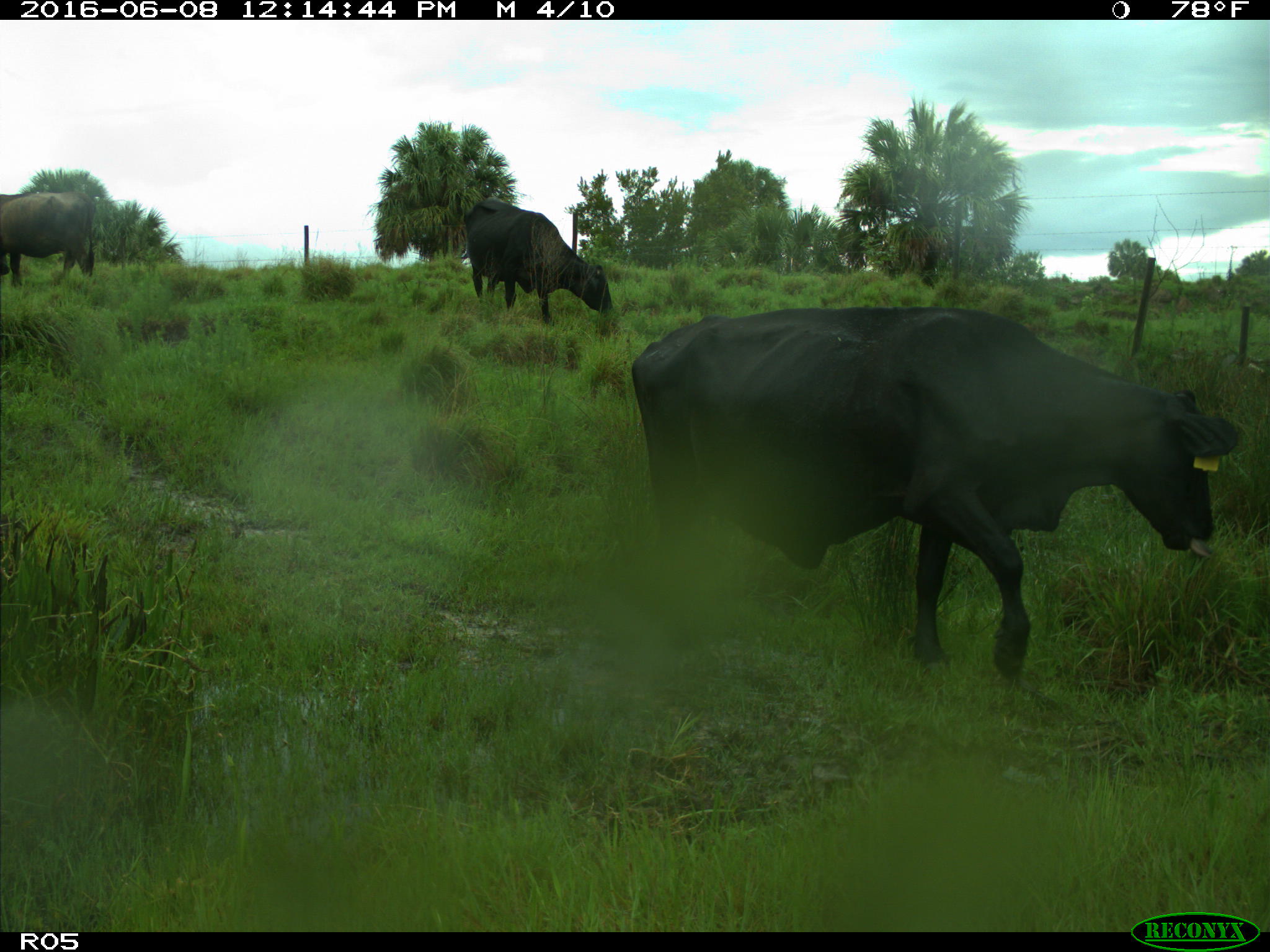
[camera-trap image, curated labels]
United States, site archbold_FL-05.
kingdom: Animalia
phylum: Chordata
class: Mammalia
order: Artiodactyla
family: Bovidae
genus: Bos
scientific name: Bos taurus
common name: domestic cow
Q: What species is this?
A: Bos taurus (domestic cow).